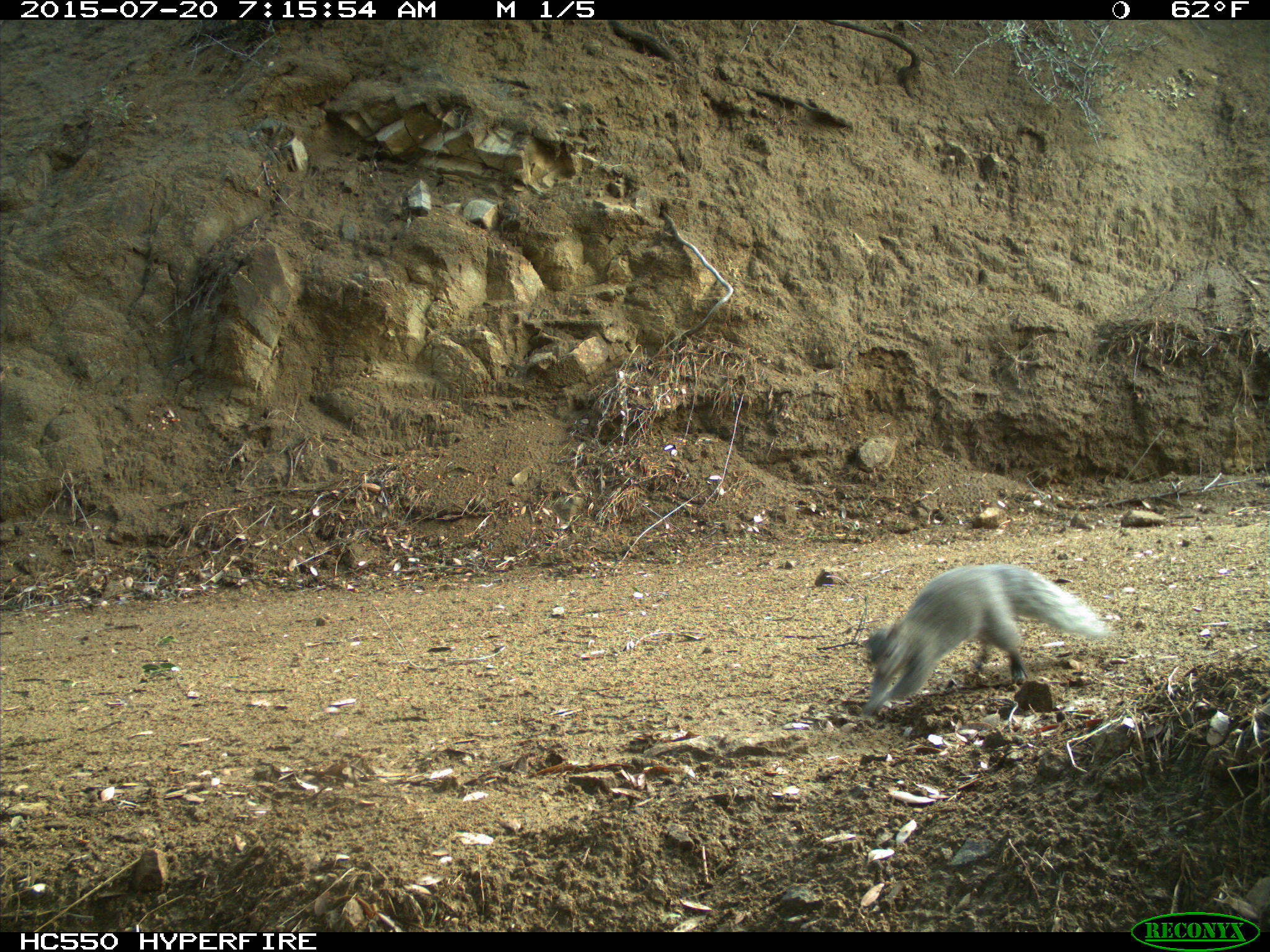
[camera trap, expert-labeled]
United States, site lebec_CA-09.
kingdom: Animalia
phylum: Chordata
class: Mammalia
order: Rodentia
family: Sciuridae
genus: Sciurus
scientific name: Sciurus carolinensis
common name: eastern gray squirrel